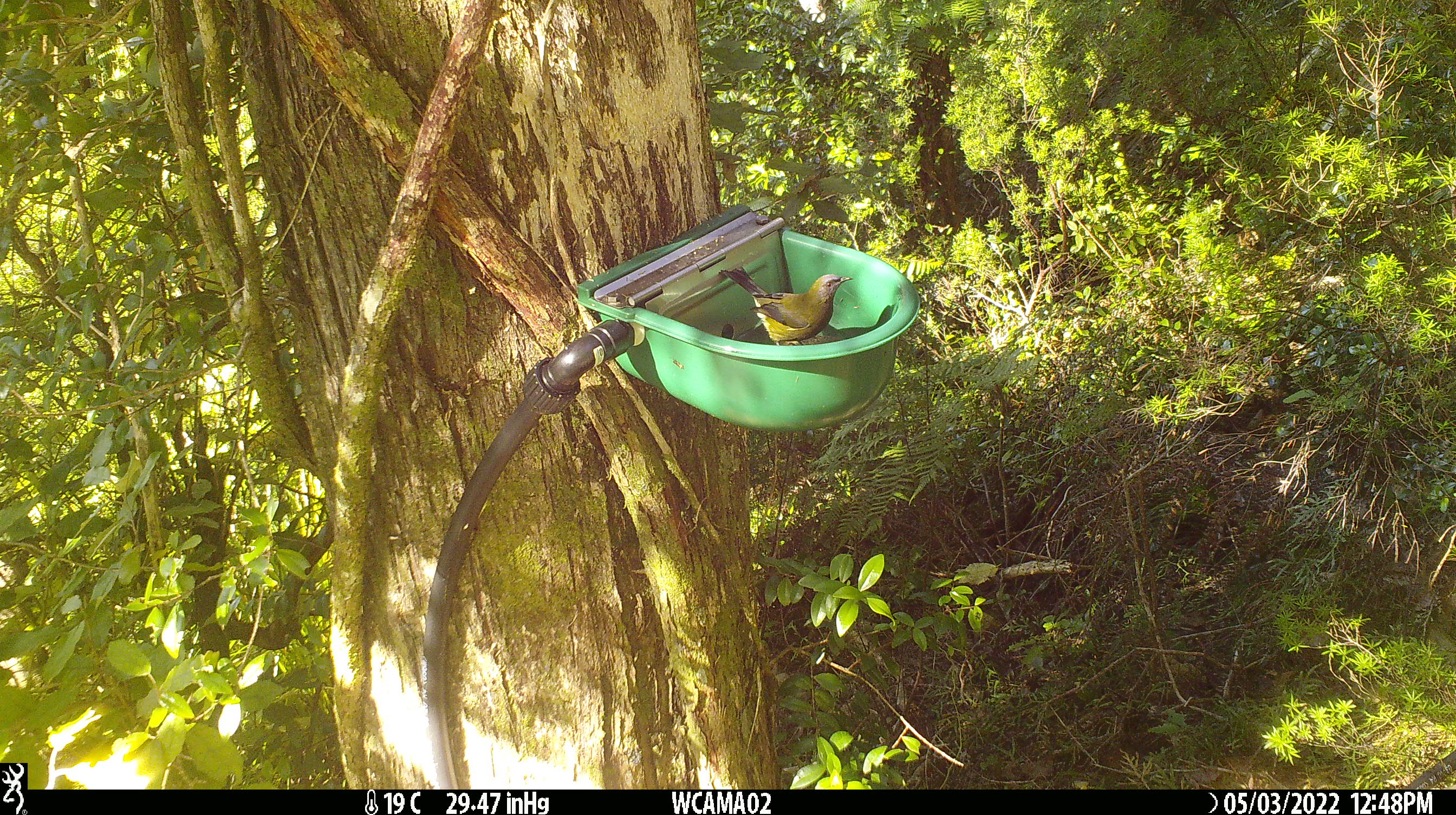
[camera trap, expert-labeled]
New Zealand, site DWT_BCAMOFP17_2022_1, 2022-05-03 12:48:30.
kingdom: Animalia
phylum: Chordata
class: Aves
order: Passeriformes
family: Meliphagidae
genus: Anthornis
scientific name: Anthornis melanura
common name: new zealand bellbird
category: bellbird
Bellbird (new zealand bellbird) (Anthornis melanura).